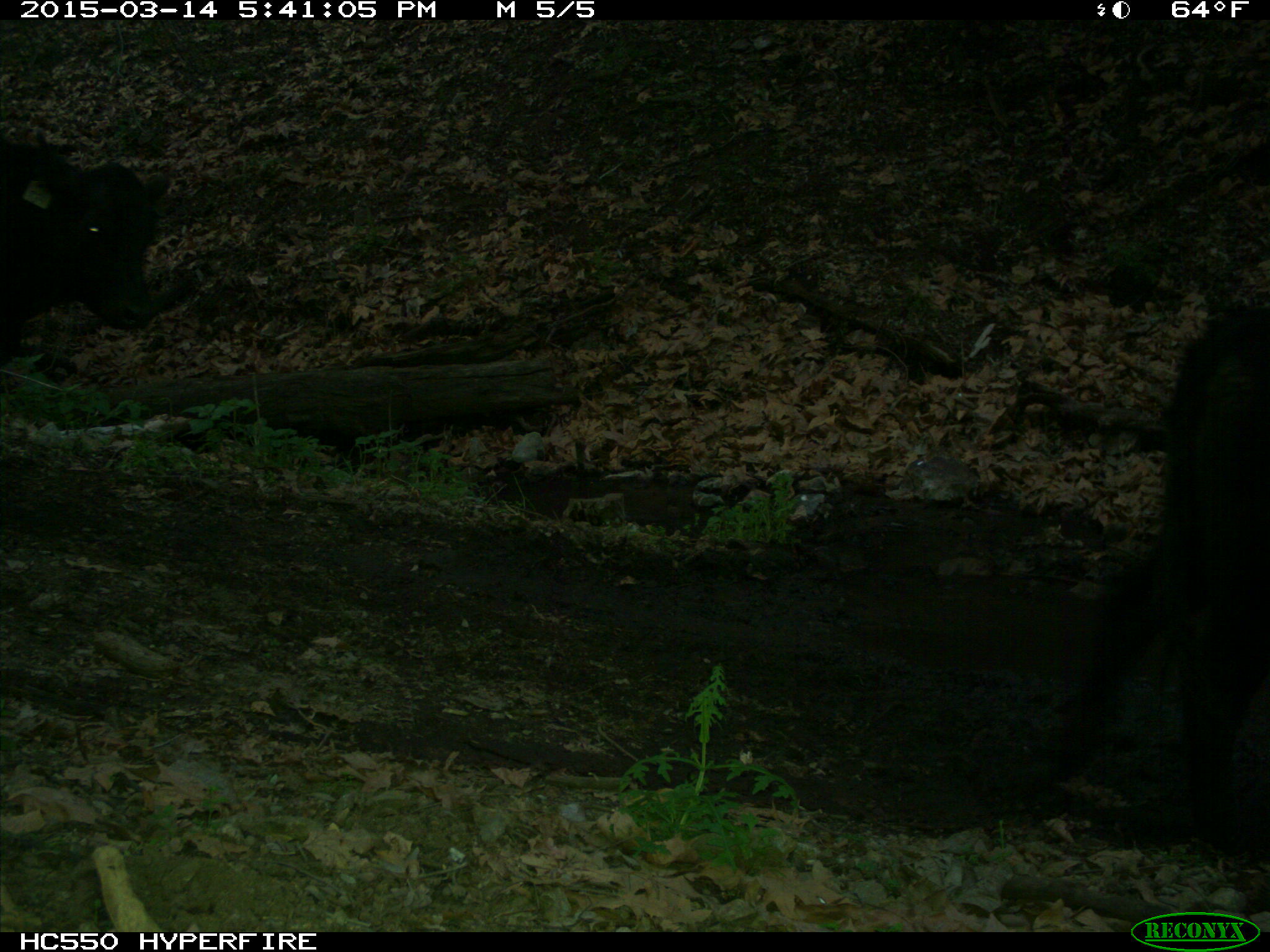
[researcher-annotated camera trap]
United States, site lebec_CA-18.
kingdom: Animalia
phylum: Chordata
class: Mammalia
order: Artiodactyla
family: Bovidae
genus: Bos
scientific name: Bos taurus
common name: domestic cow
Bos taurus (domestic cow).